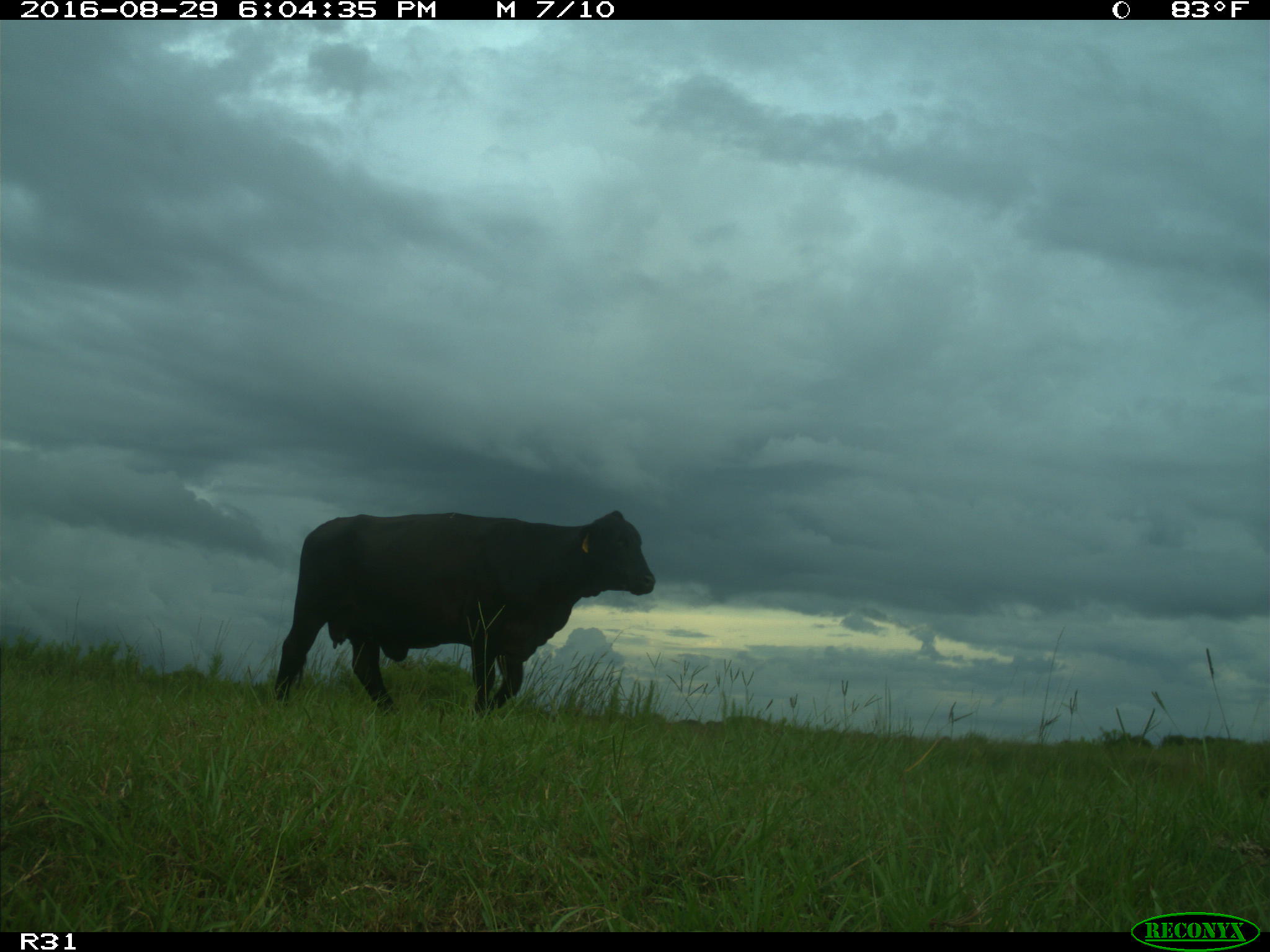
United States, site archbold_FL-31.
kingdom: Animalia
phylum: Chordata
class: Mammalia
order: Artiodactyla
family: Bovidae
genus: Bos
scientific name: Bos taurus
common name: domestic cow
Bos taurus (domestic cow).